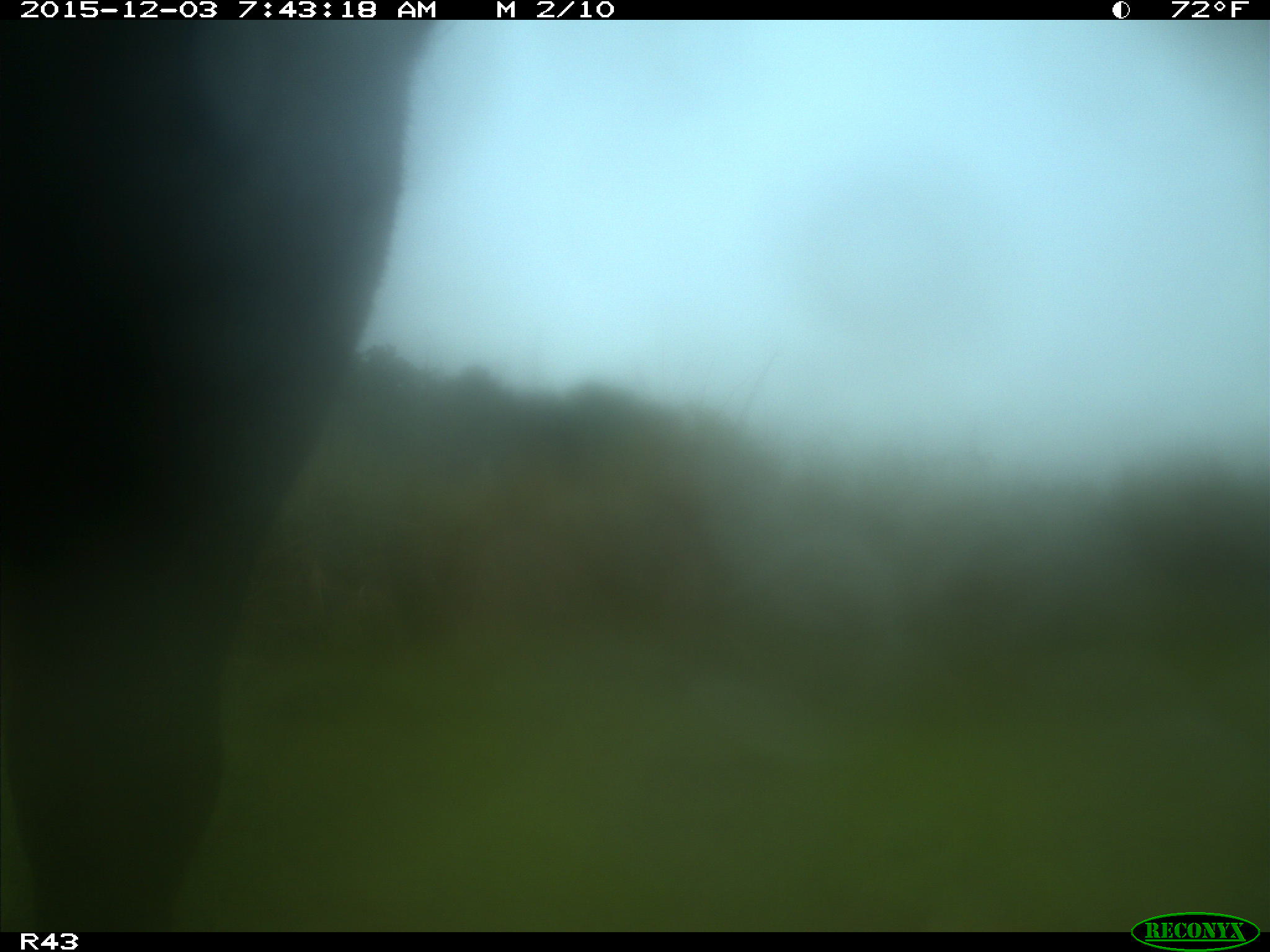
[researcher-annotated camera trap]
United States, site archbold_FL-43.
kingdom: Animalia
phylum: Chordata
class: Mammalia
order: Artiodactyla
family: Bovidae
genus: Bos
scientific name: Bos taurus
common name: domestic cow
Bos taurus (domestic cow).